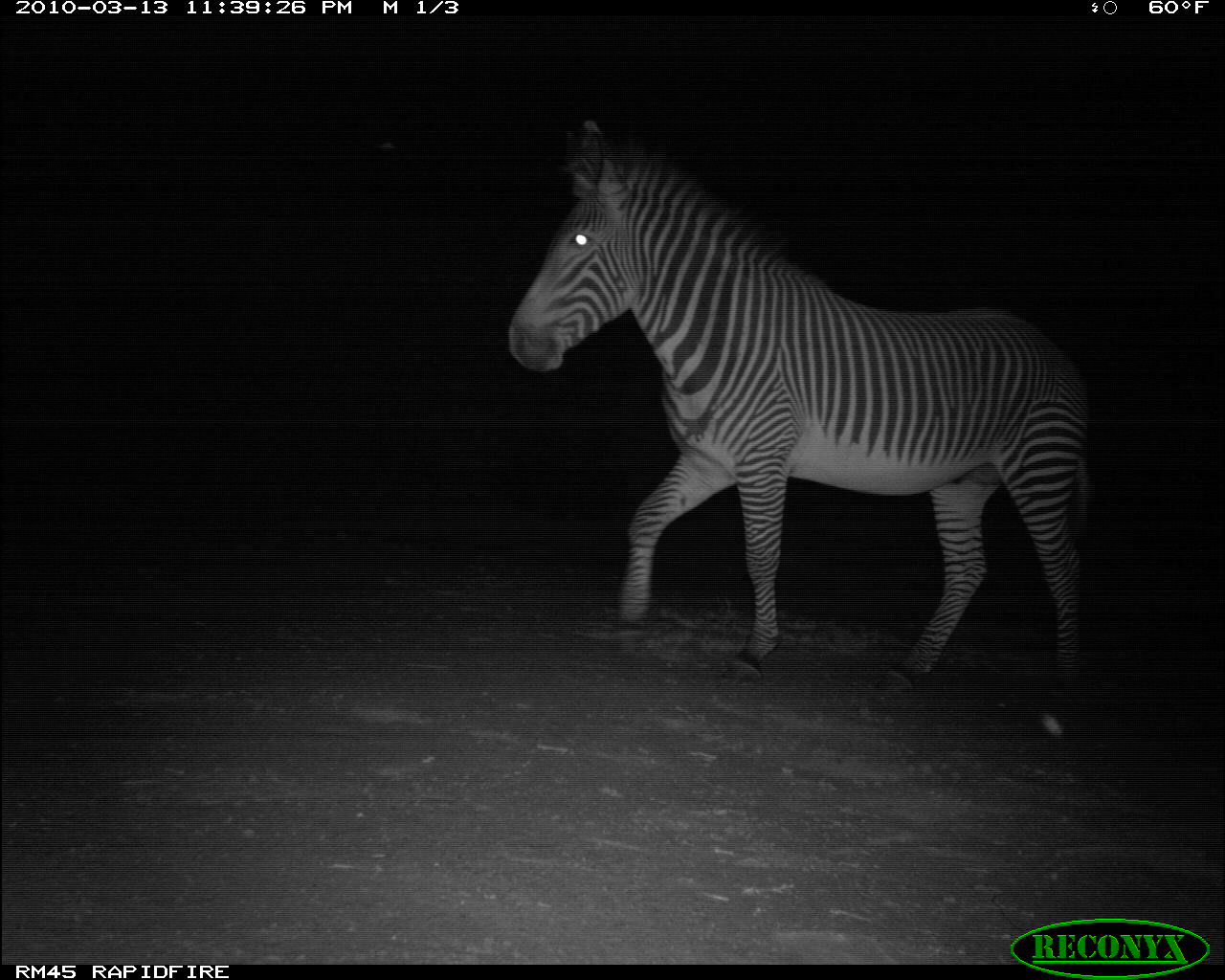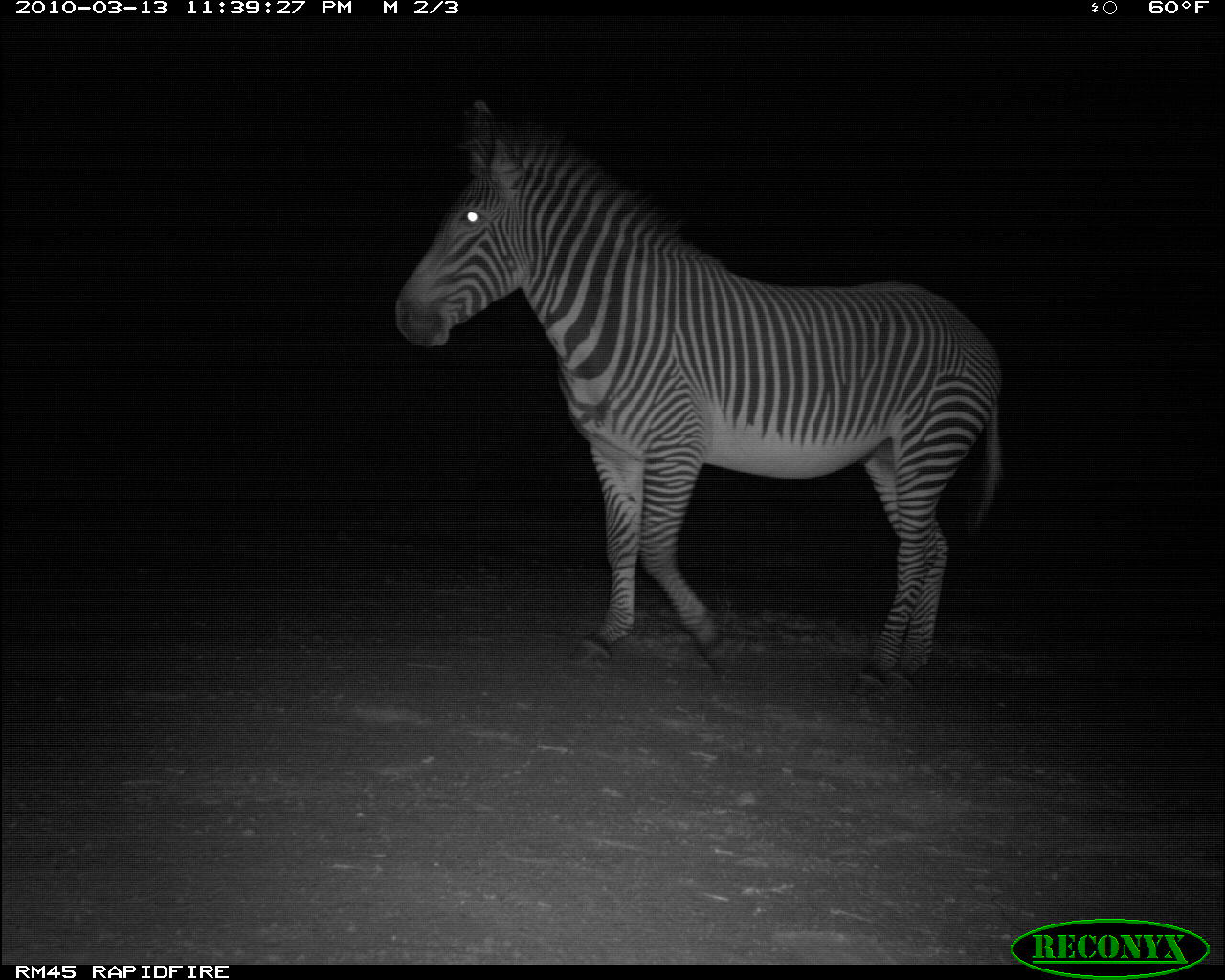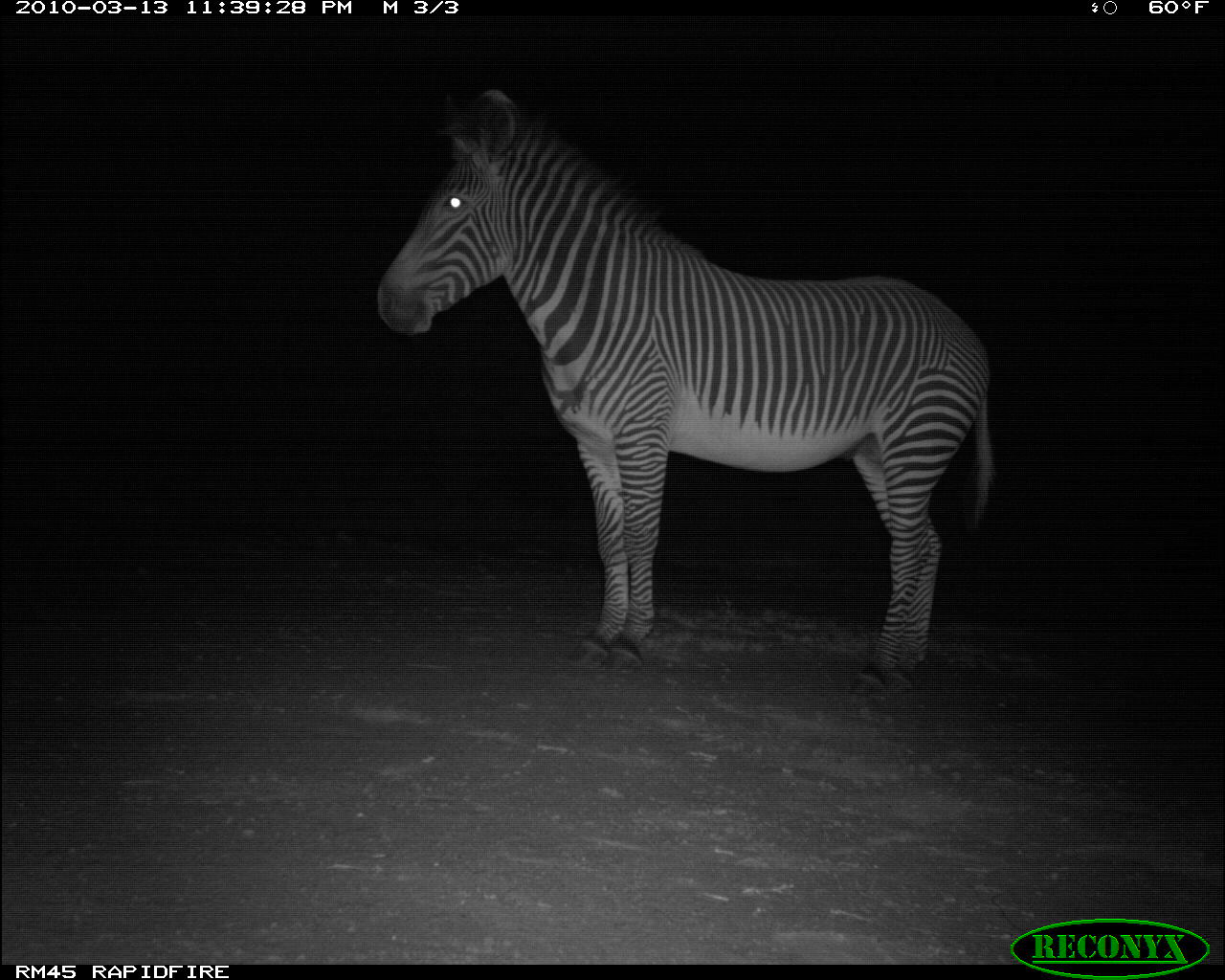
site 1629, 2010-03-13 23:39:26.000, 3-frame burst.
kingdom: Animalia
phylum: Chordata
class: Mammalia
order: Perissodactyla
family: Equidae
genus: Equus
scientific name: Equus grevyi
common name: grévy's zebra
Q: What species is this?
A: Equus grevyi (grévy's zebra).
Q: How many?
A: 1.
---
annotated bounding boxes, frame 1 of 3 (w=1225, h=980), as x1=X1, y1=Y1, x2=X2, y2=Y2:
equus grevyi: x1=503, y1=113, x2=1095, y2=741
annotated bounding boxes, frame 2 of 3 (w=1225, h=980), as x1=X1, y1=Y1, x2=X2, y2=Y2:
equus grevyi: x1=392, y1=96, x2=1005, y2=711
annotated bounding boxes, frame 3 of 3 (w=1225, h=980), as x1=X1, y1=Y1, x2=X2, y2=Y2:
equus grevyi: x1=374, y1=78, x2=998, y2=710